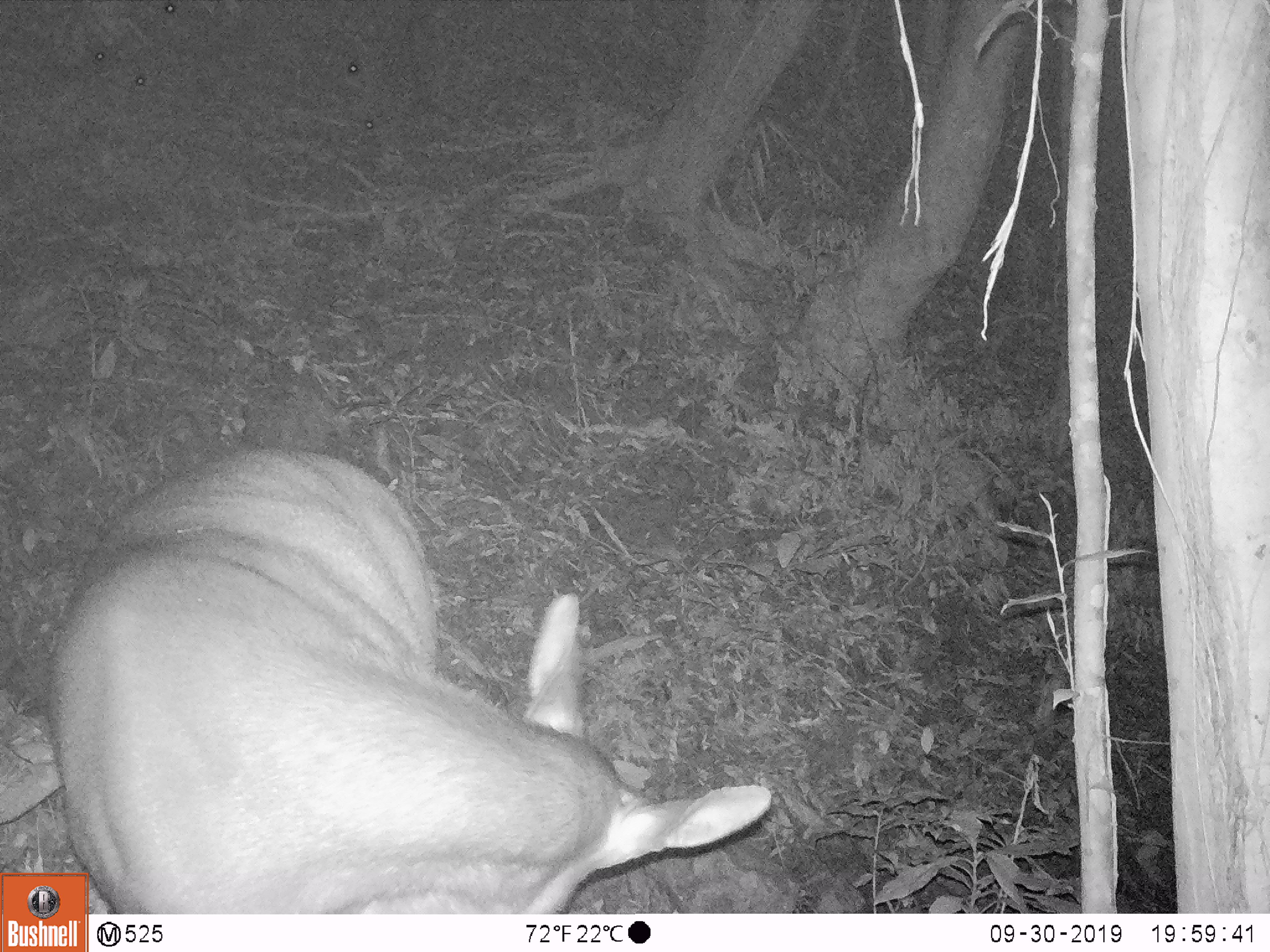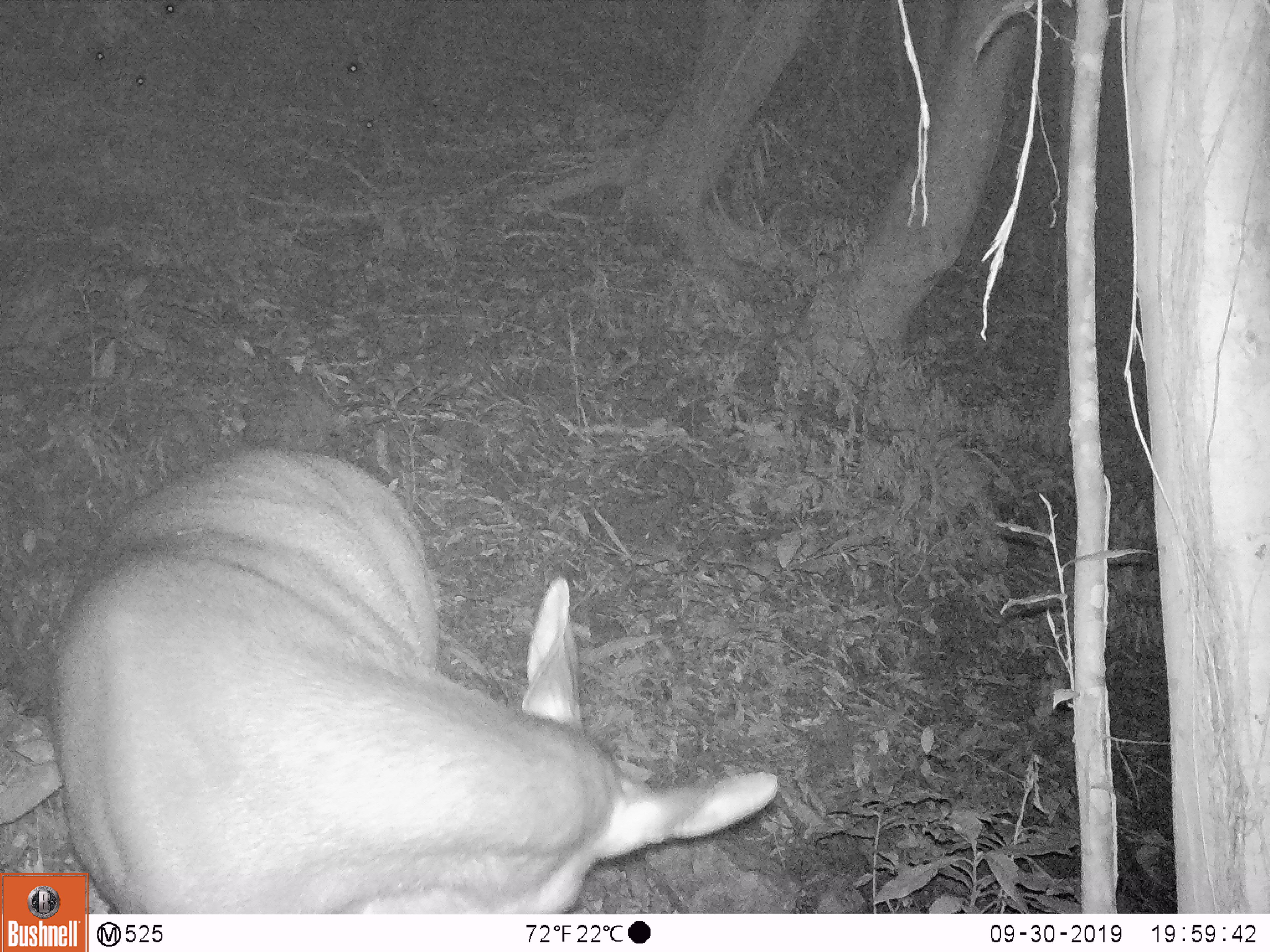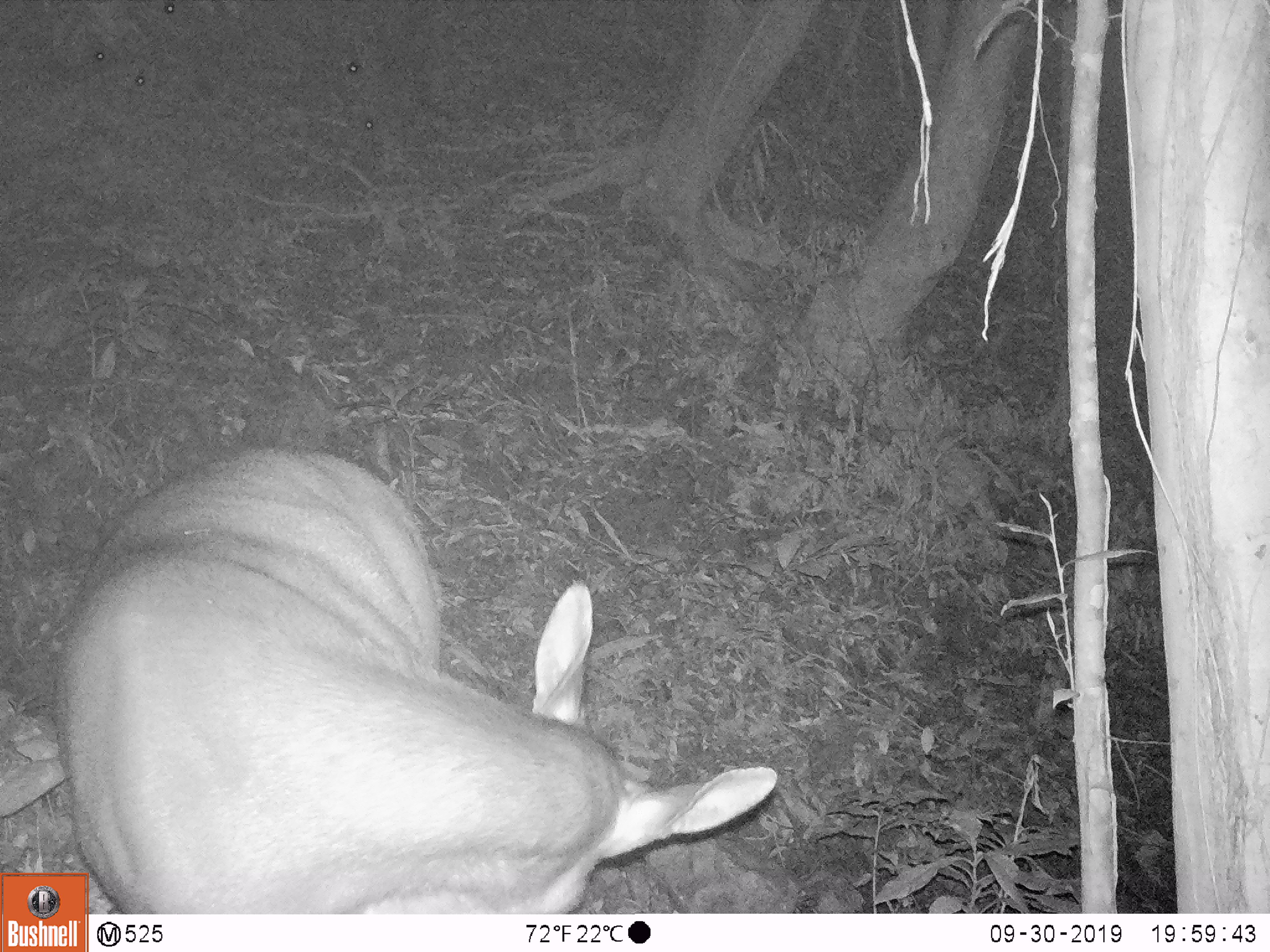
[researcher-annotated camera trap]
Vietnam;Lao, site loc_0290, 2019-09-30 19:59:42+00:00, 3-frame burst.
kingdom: Animalia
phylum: Chordata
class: Mammalia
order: Artiodactyla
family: Cervidae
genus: Rusa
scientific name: Rusa unicolor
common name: sambar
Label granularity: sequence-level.